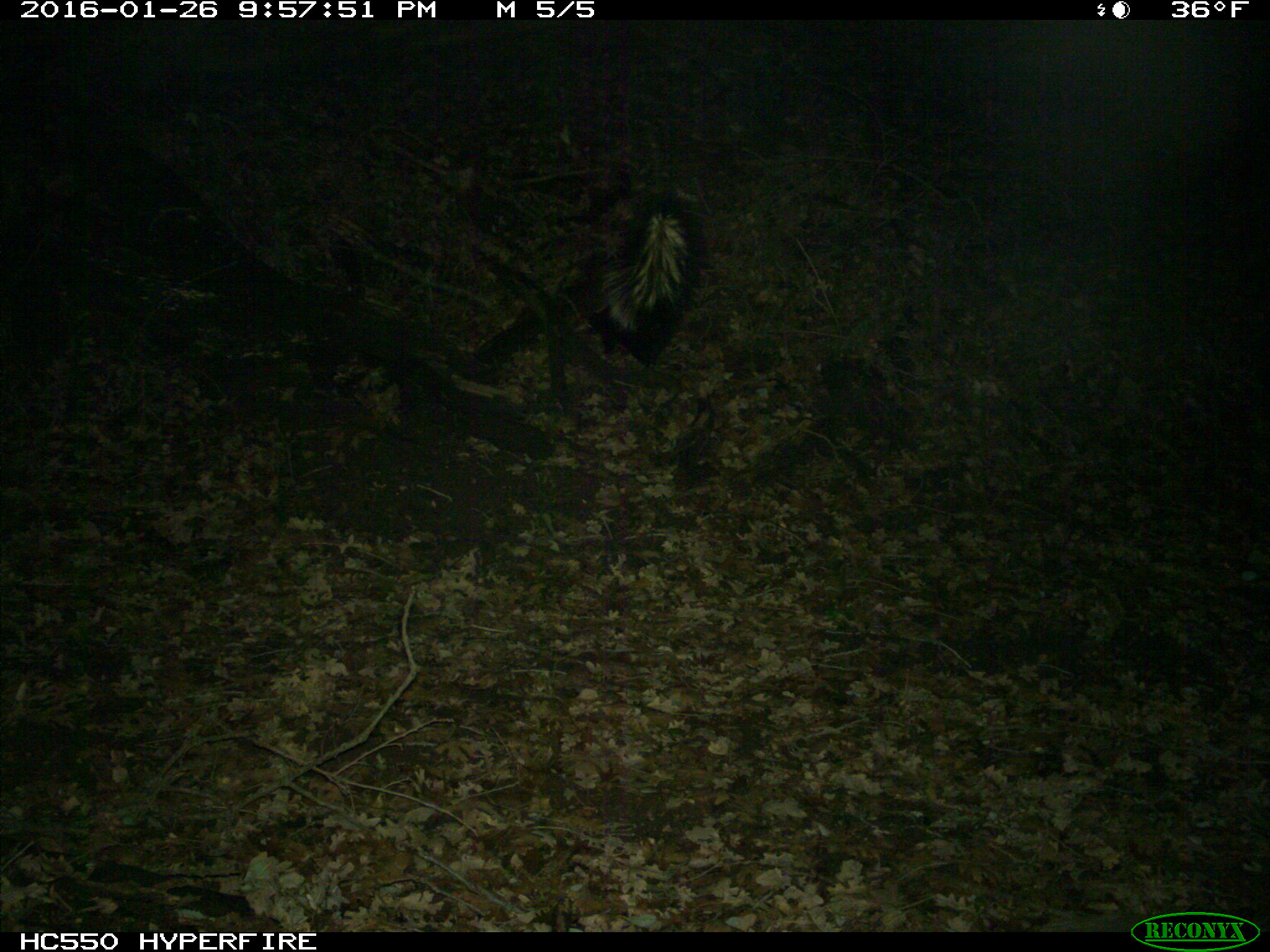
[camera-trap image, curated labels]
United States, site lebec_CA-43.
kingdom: Animalia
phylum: Chordata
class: Mammalia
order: Carnivora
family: Mephitidae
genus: Mephitis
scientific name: Mephitis mephitis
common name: striped skunk